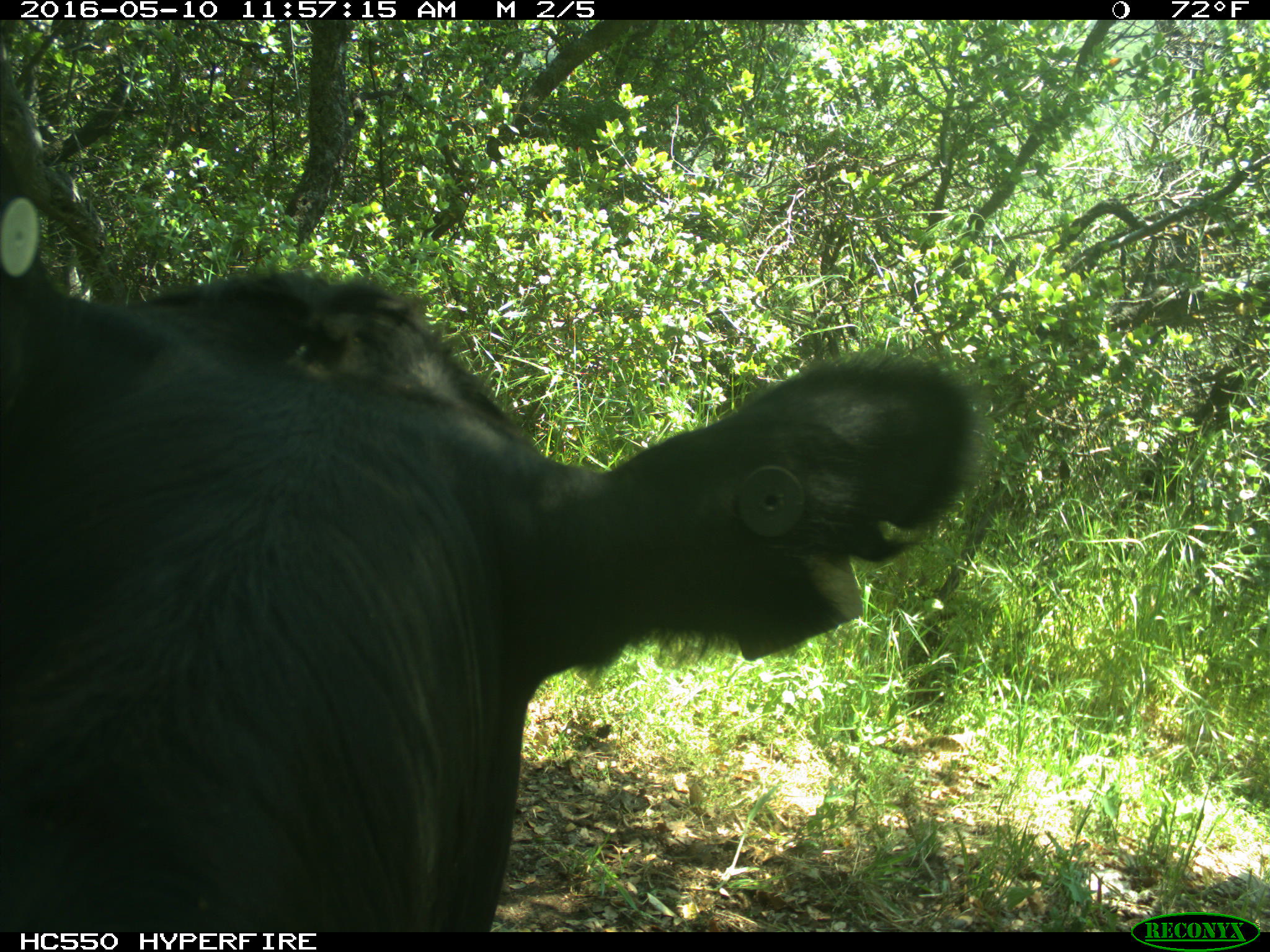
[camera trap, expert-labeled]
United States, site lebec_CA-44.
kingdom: Animalia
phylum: Chordata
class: Mammalia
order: Artiodactyla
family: Bovidae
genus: Bos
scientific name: Bos taurus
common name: domestic cow